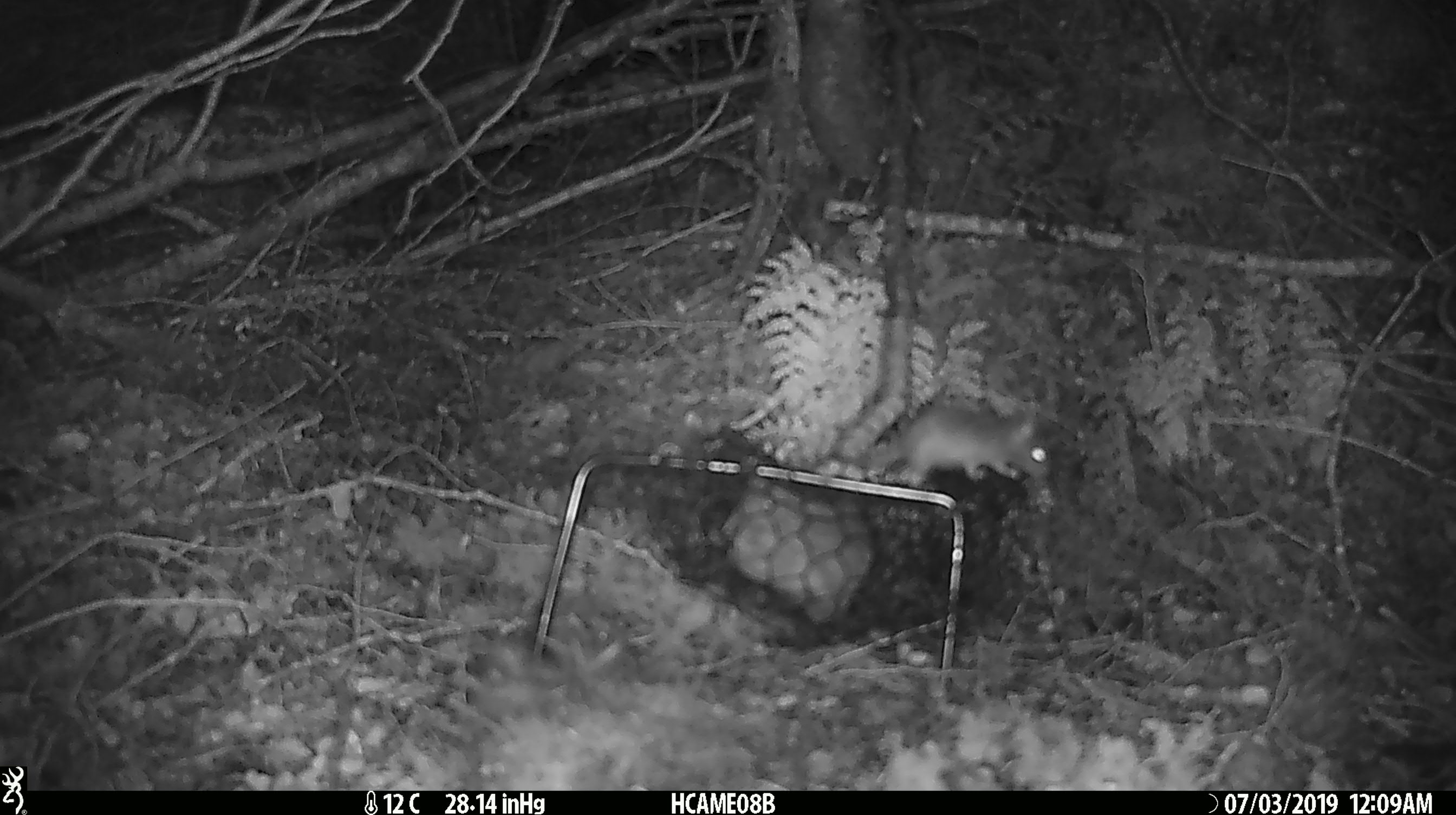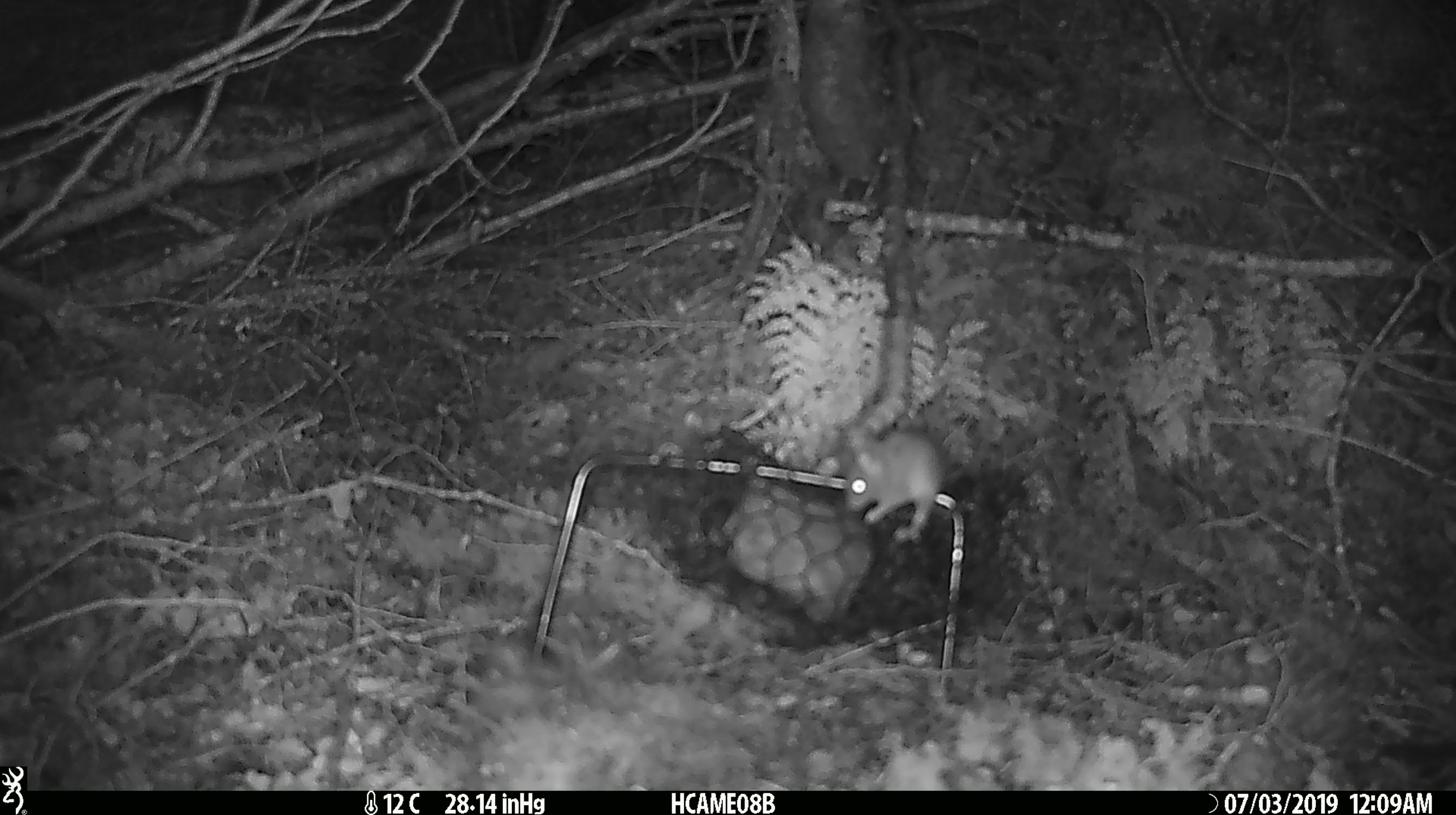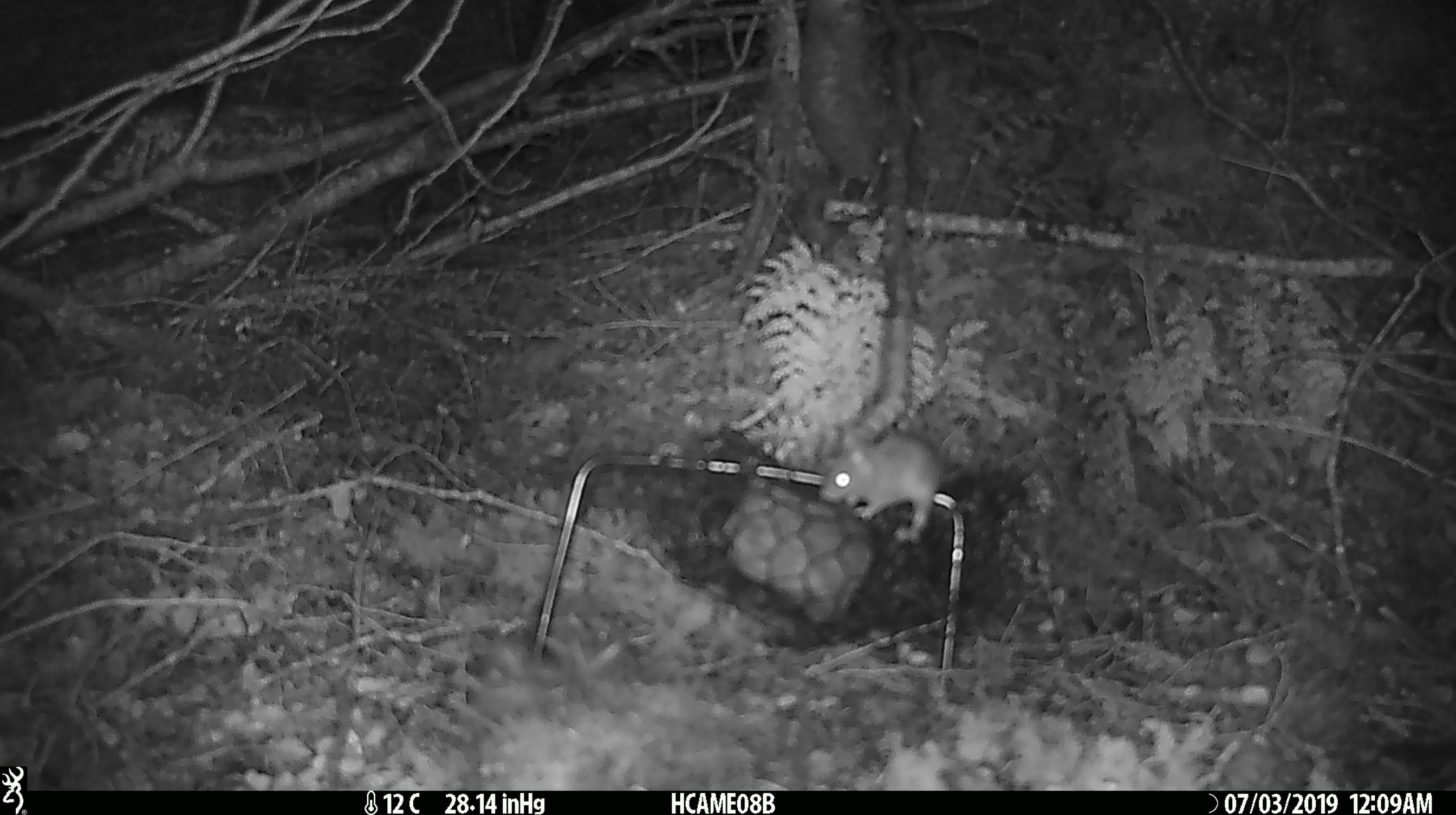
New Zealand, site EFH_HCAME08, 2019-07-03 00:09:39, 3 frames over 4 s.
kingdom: Animalia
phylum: Chordata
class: Mammalia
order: Rodentia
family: Muridae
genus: Mus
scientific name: Mus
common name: mouse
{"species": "mouse (Mus)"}